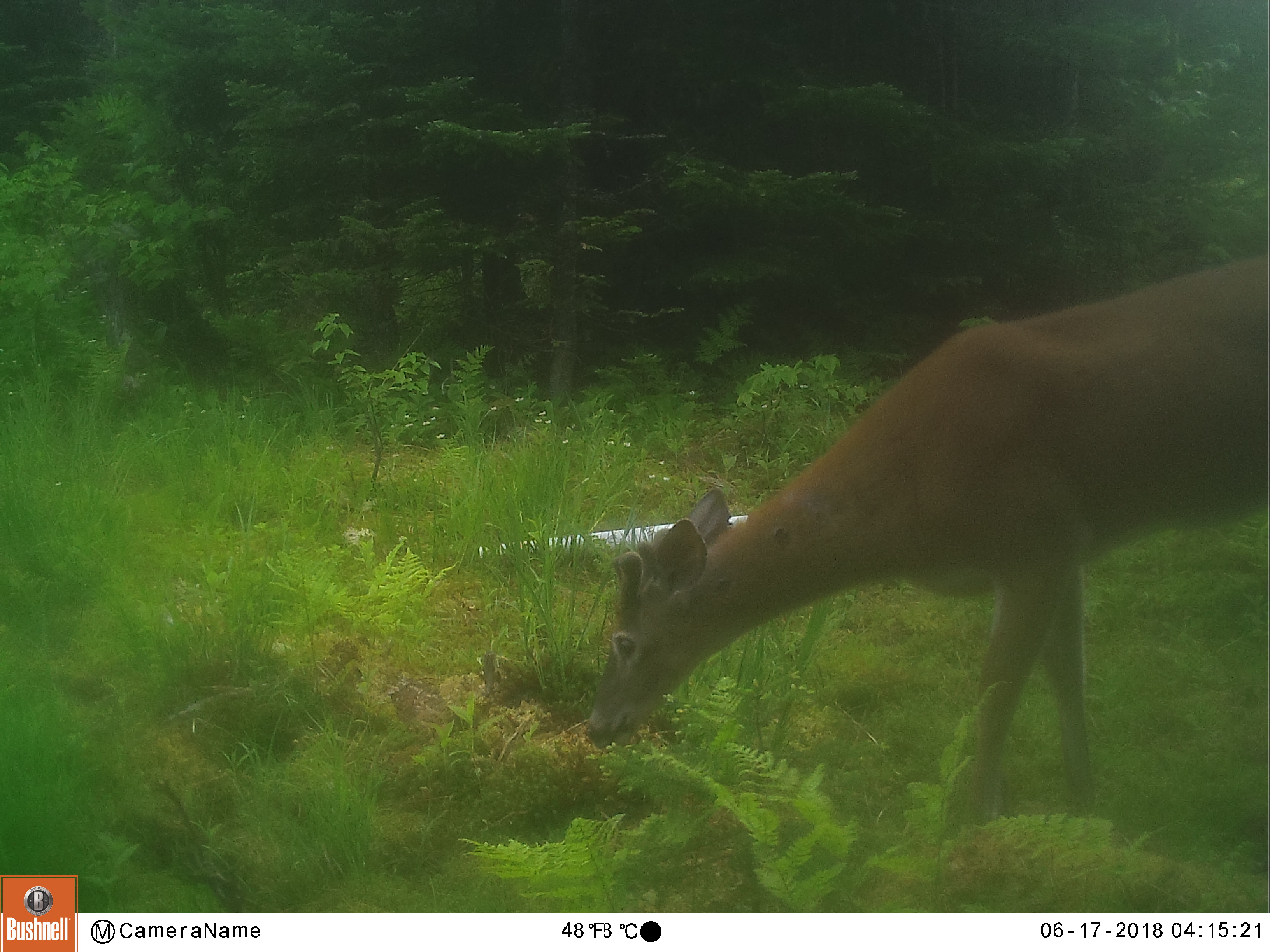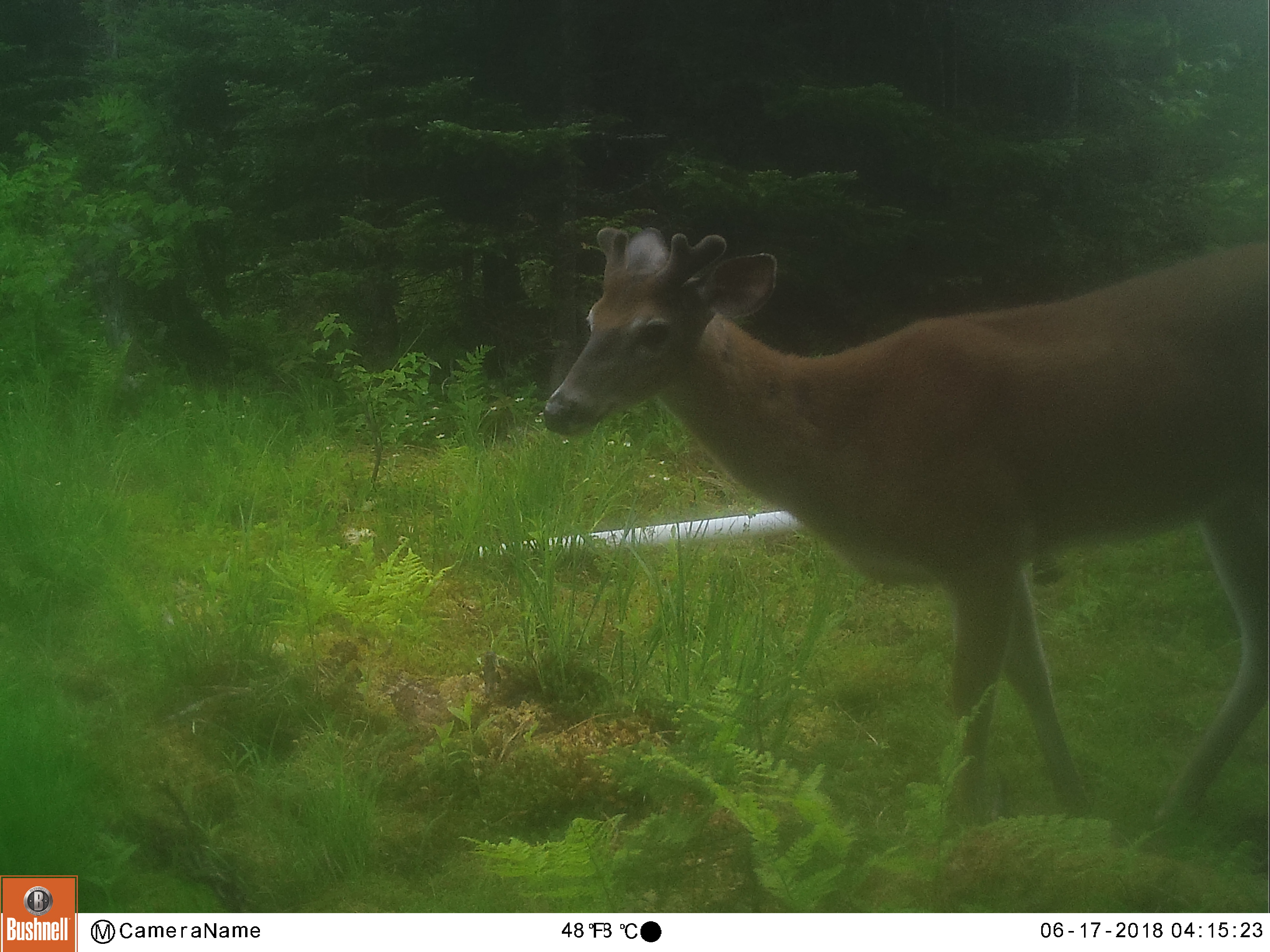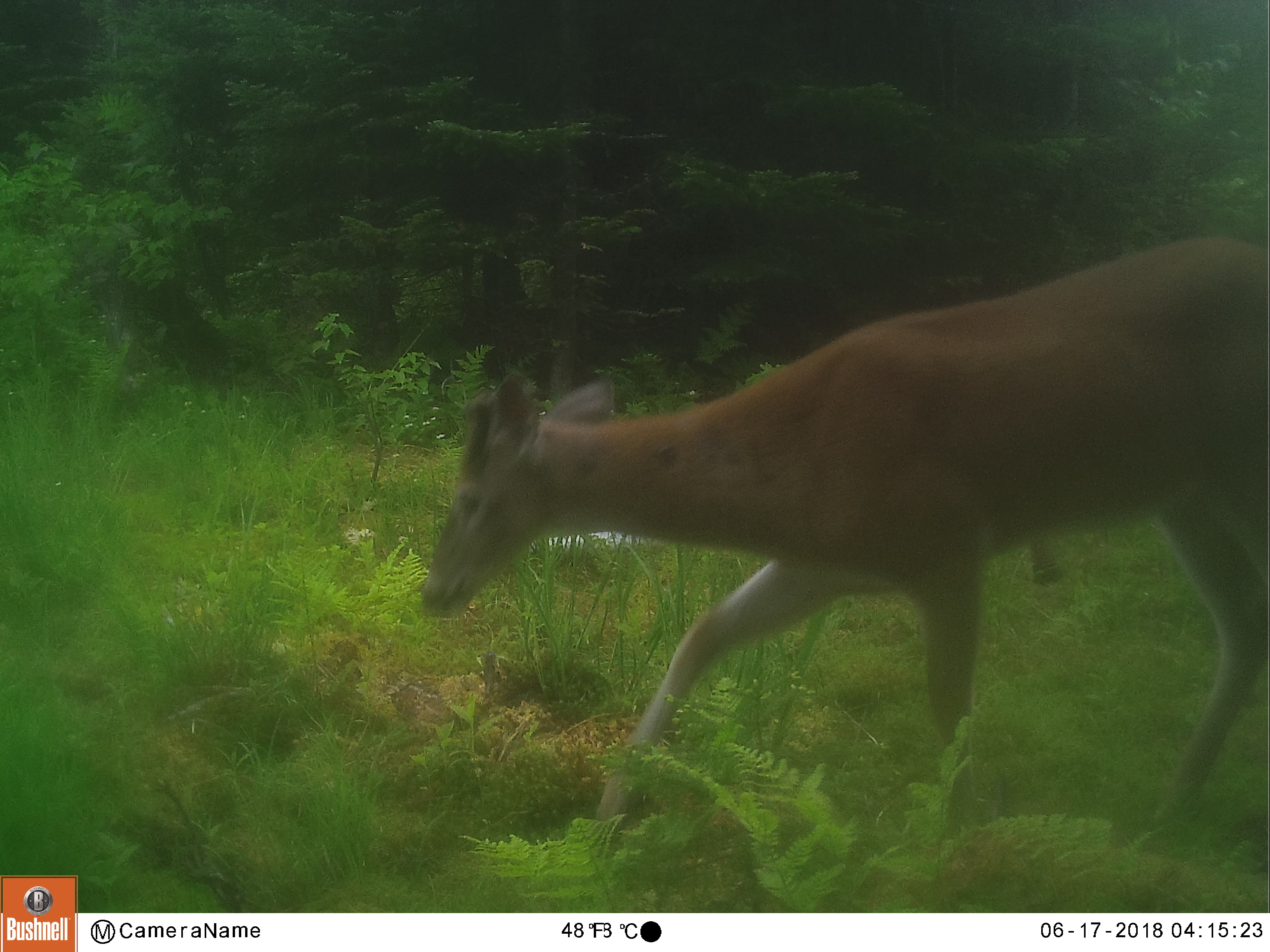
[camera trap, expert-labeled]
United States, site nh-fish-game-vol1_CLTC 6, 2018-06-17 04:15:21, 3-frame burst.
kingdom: Animalia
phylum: Chordata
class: Mammalia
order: Artiodactyla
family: Cervidae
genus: Odocoileus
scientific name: Odocoileus virginianus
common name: white-tailed deer